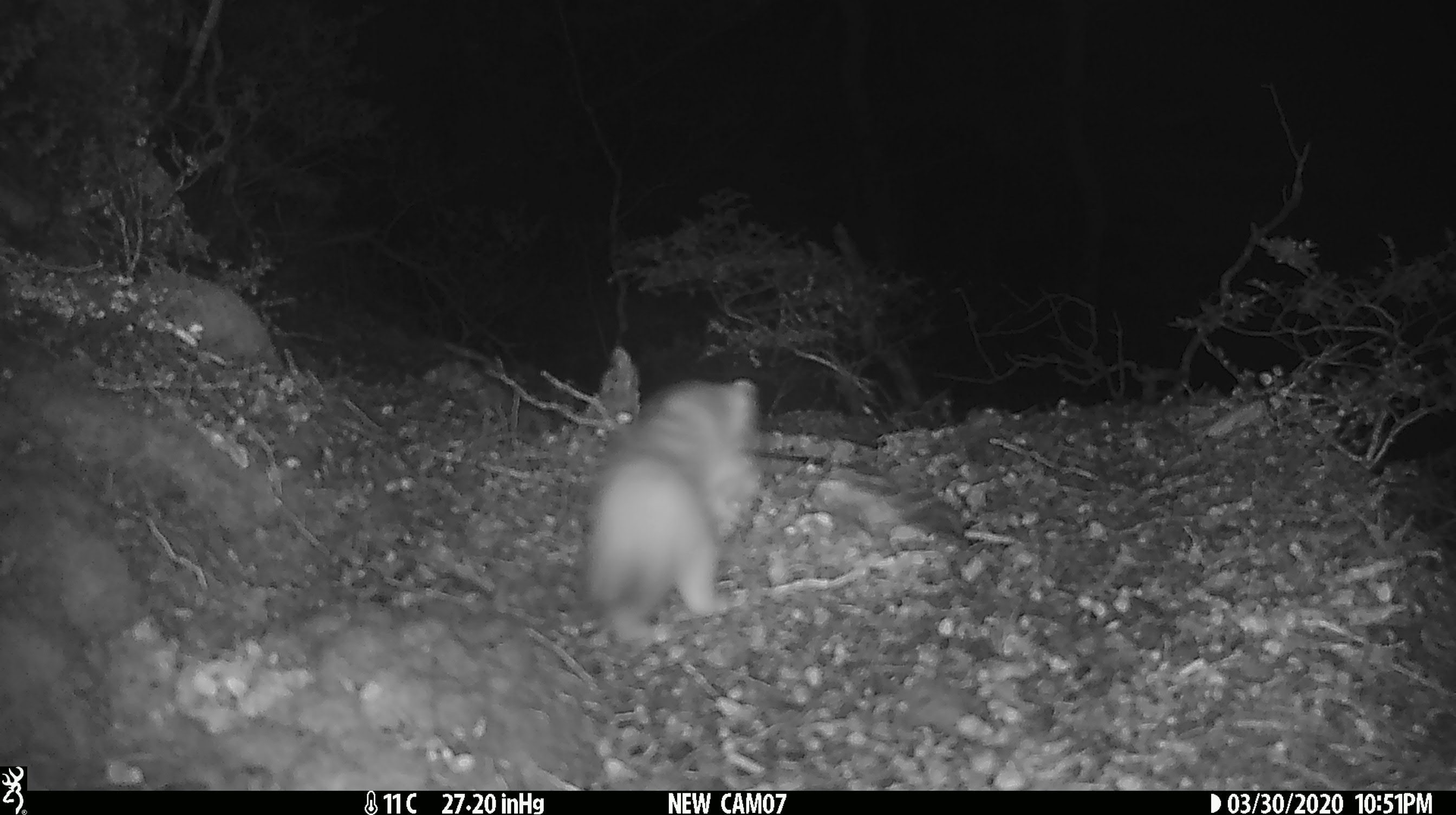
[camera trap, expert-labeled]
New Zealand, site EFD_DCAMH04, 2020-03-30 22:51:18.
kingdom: Animalia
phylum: Chordata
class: Mammalia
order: Carnivora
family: Mustelidae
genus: Mustela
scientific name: Mustela erminea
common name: stoat